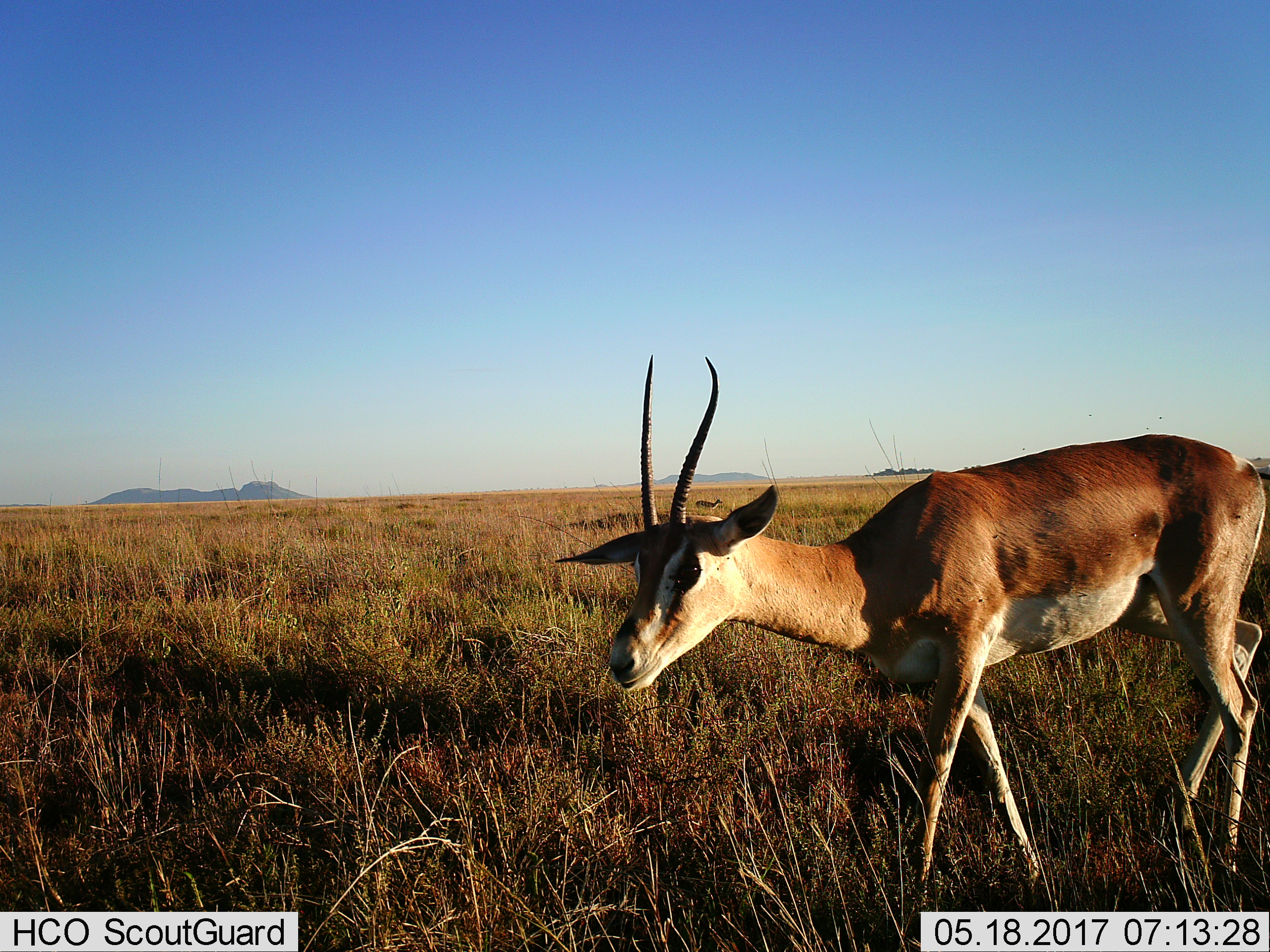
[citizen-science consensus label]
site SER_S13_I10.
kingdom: Animalia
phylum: Chordata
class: Mammalia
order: Artiodactyla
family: Bovidae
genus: Nanger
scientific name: Nanger granti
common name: grant's gazelle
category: gazellegrants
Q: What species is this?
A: Gazellegrants (grant's gazelle) (Nanger granti).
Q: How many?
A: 1.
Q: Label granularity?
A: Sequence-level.